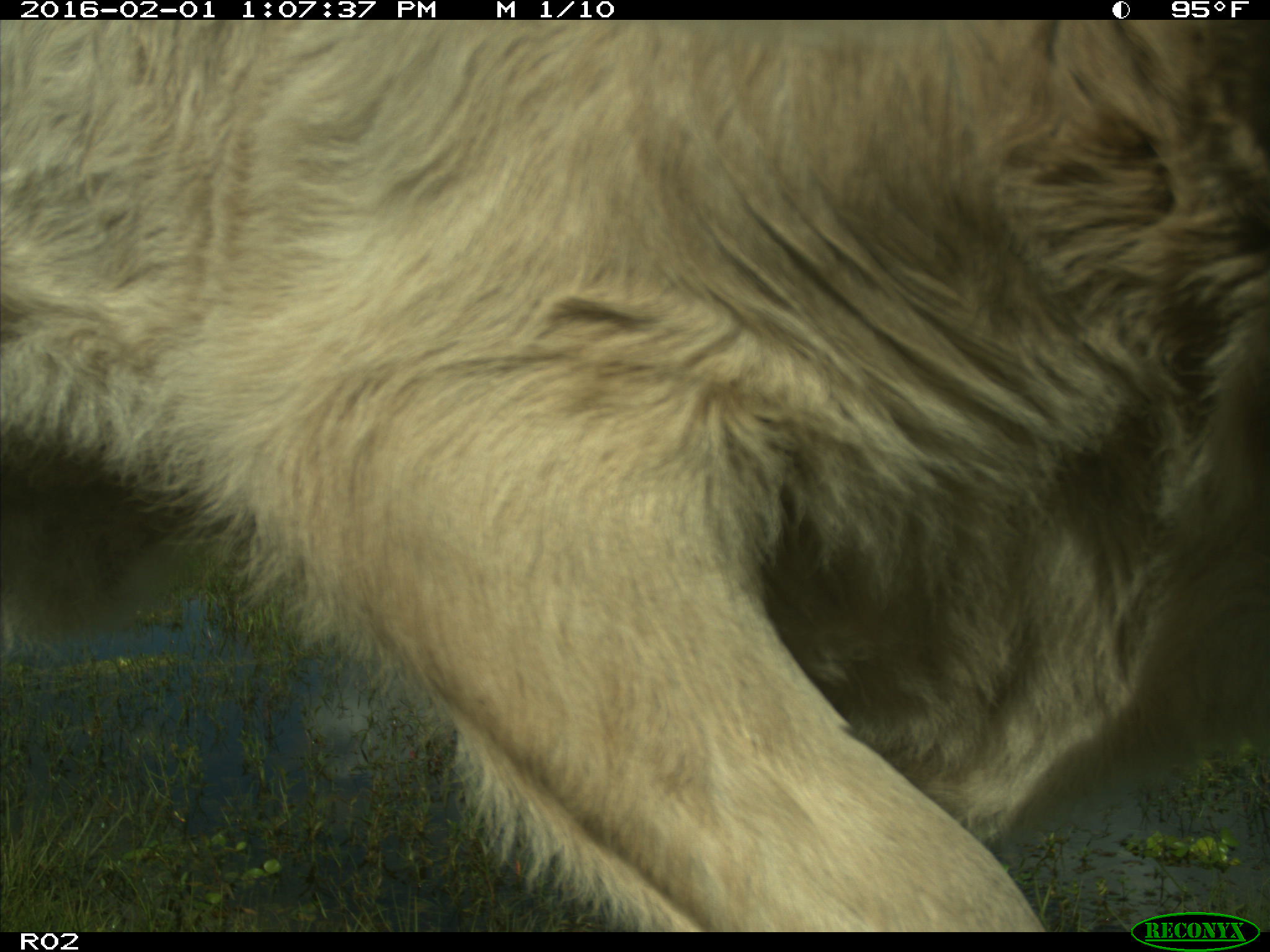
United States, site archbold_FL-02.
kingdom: Animalia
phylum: Chordata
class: Mammalia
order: Artiodactyla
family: Bovidae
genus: Bos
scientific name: Bos taurus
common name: domestic cow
Bos taurus (domestic cow).